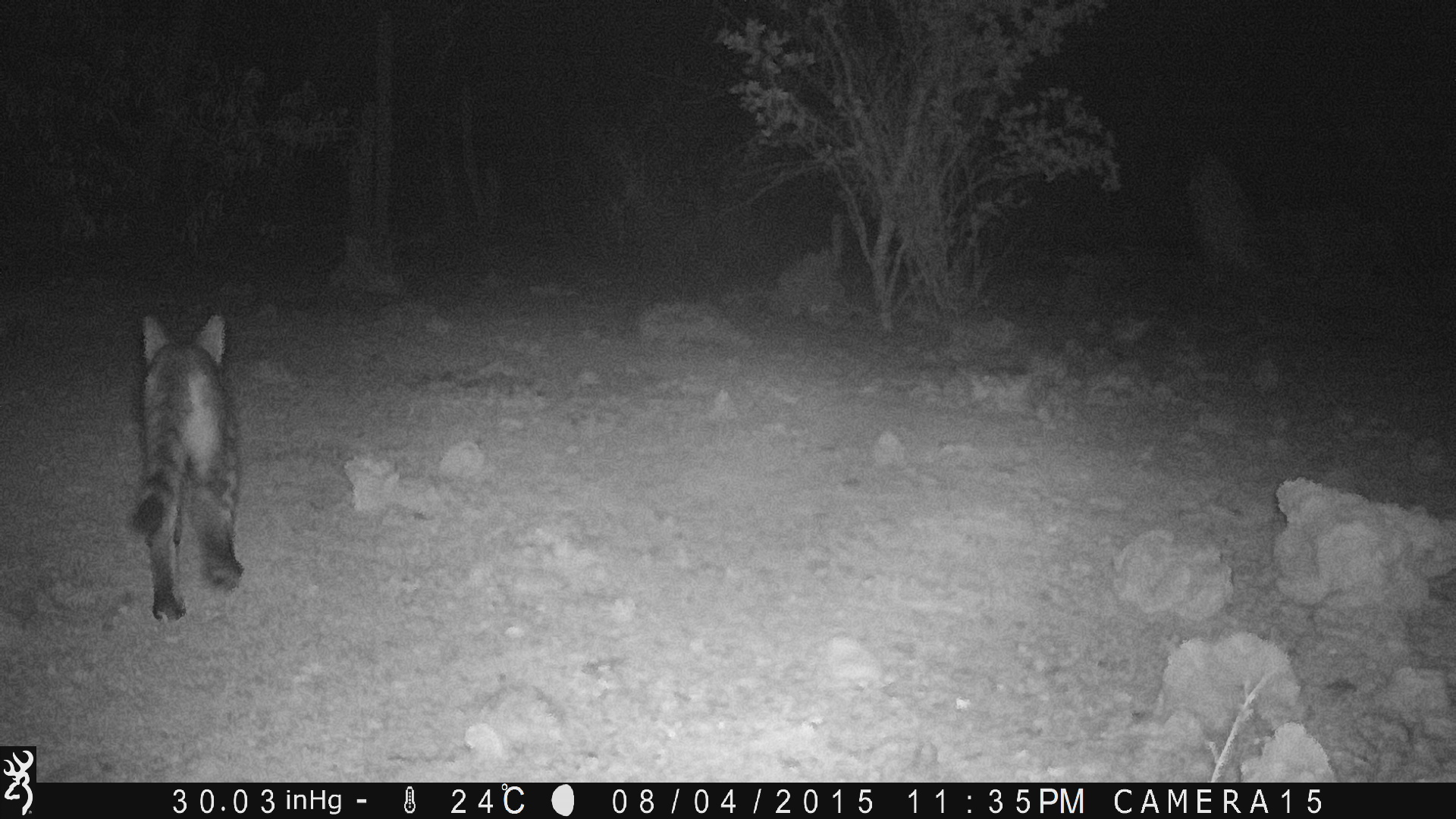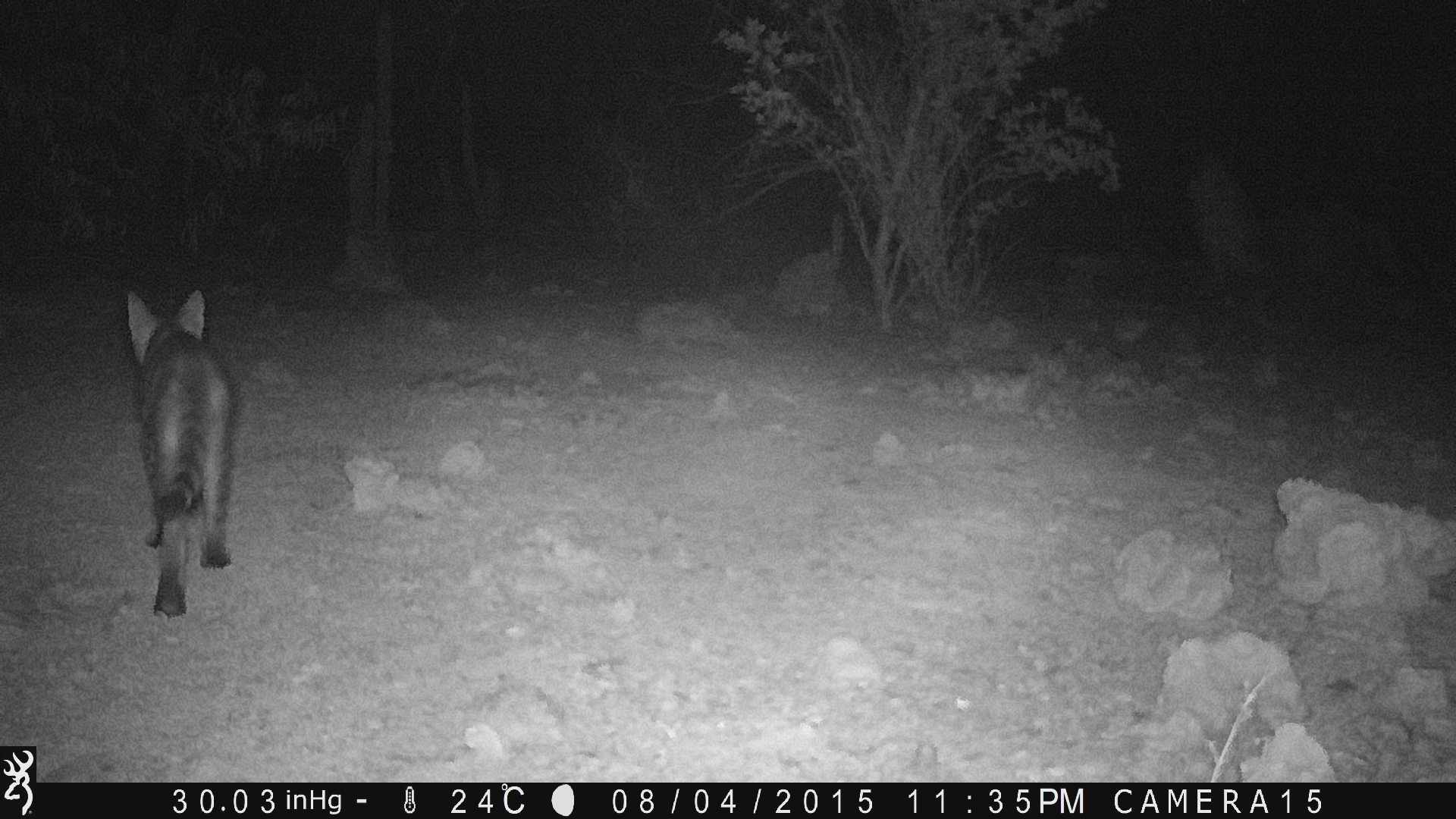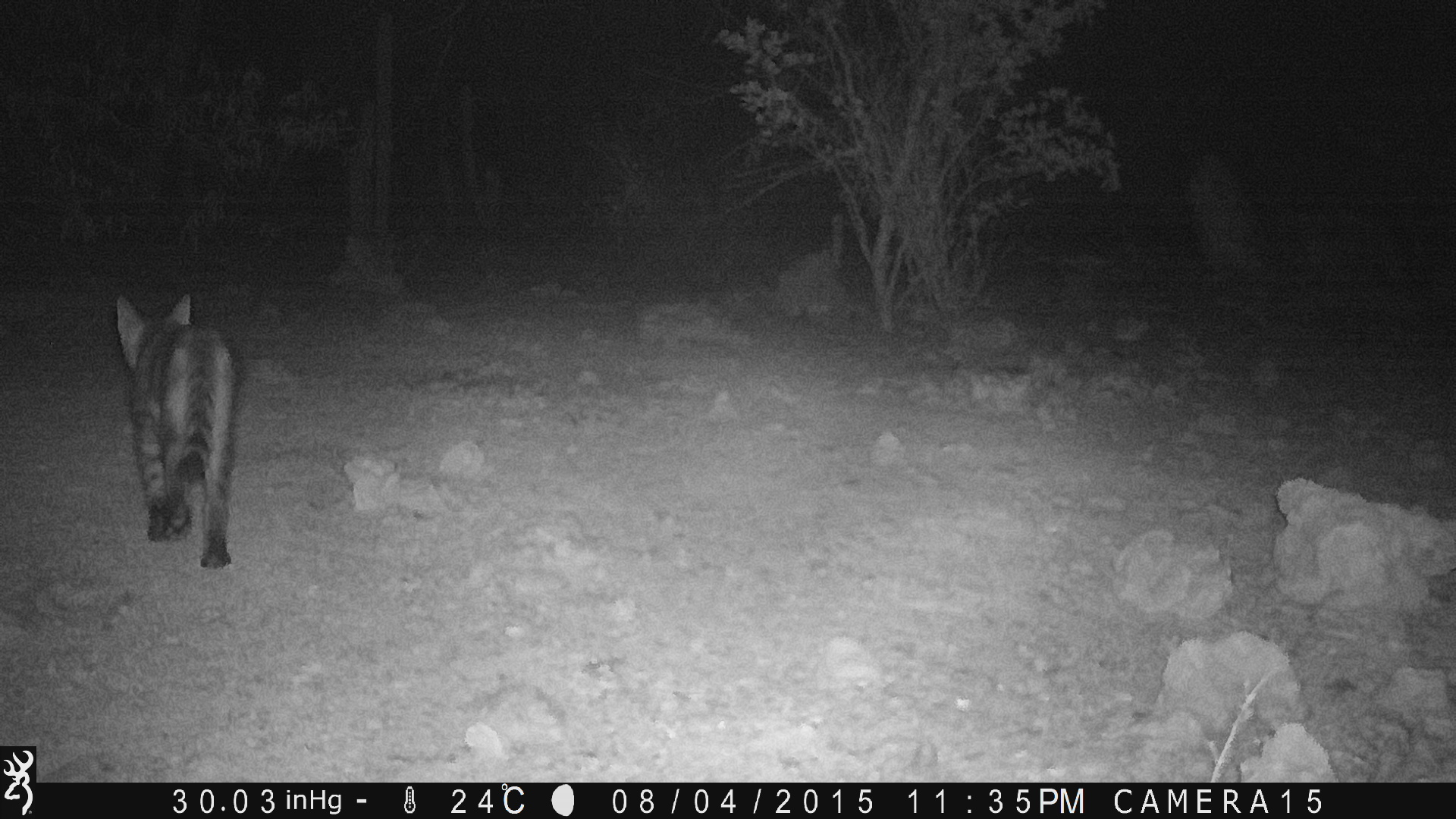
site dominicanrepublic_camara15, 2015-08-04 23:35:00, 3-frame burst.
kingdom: Animalia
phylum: Chordata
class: Mammalia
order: Carnivora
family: Felidae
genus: Felis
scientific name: Felis catus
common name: cat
Cat (Felis catus).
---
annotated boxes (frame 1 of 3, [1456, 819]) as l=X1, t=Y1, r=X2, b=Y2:
cat: l=129, t=311, r=242, b=622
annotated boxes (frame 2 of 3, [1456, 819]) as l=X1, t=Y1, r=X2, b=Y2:
cat: l=121, t=289, r=239, b=619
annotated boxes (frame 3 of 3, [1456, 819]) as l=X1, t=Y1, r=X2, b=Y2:
cat: l=108, t=290, r=241, b=569